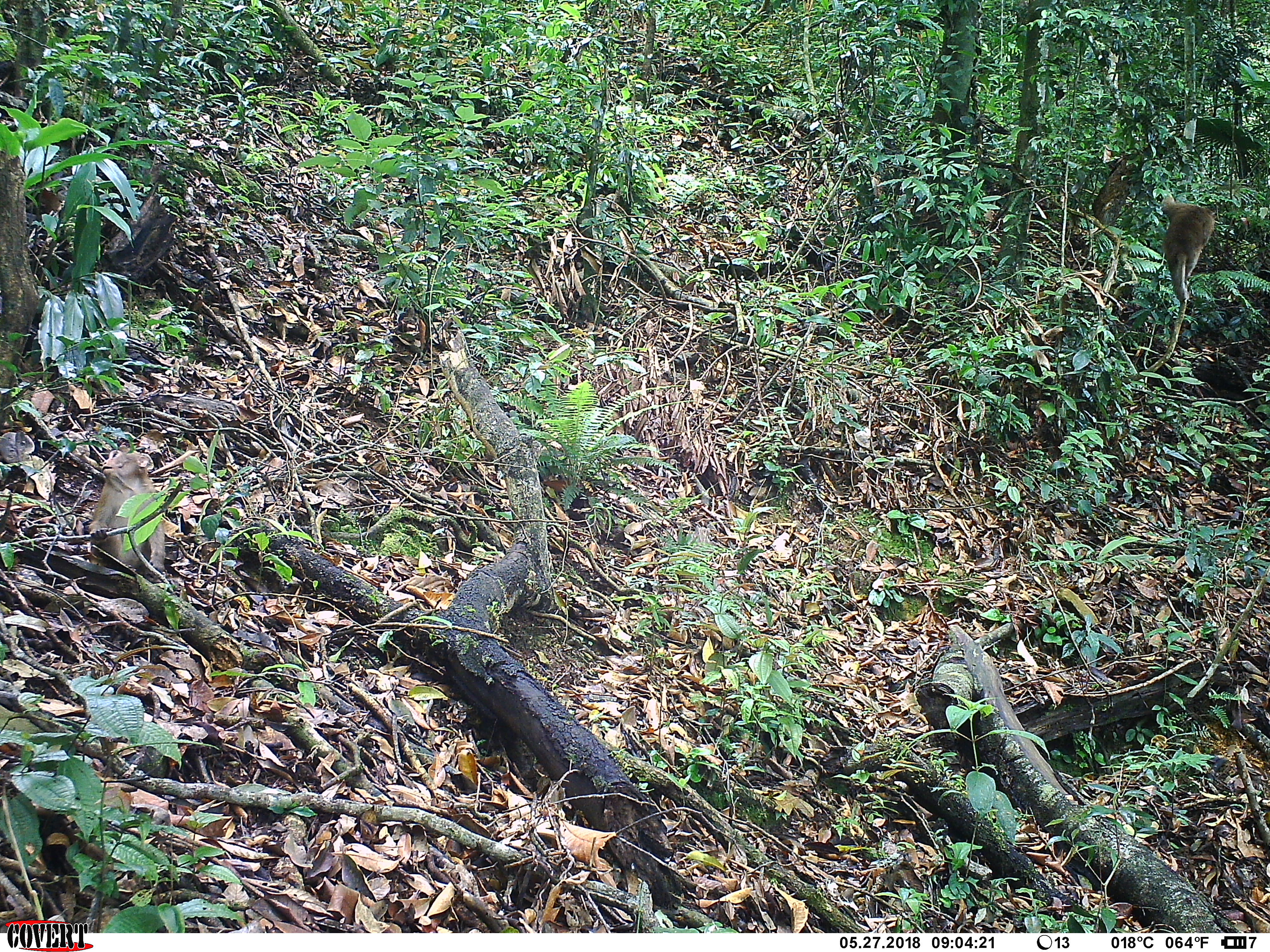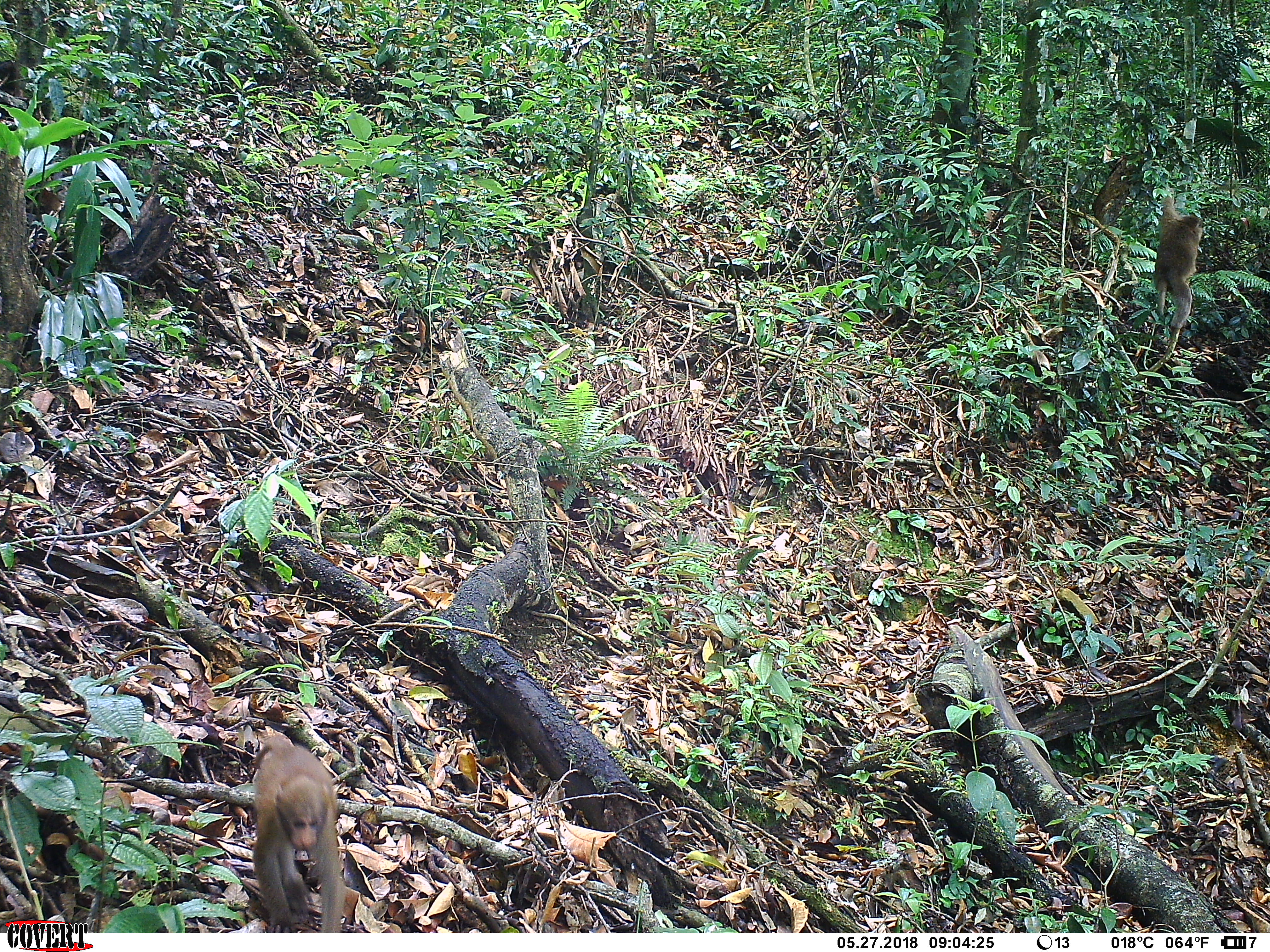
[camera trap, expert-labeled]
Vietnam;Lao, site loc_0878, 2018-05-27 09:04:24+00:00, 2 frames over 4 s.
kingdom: Animalia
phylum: Chordata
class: Mammalia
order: Primates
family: Cercopithecidae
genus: Macaca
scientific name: Macaca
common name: macaque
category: macaque not stump tailed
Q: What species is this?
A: Macaque not stump tailed (macaque) (Macaca).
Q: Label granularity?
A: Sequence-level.